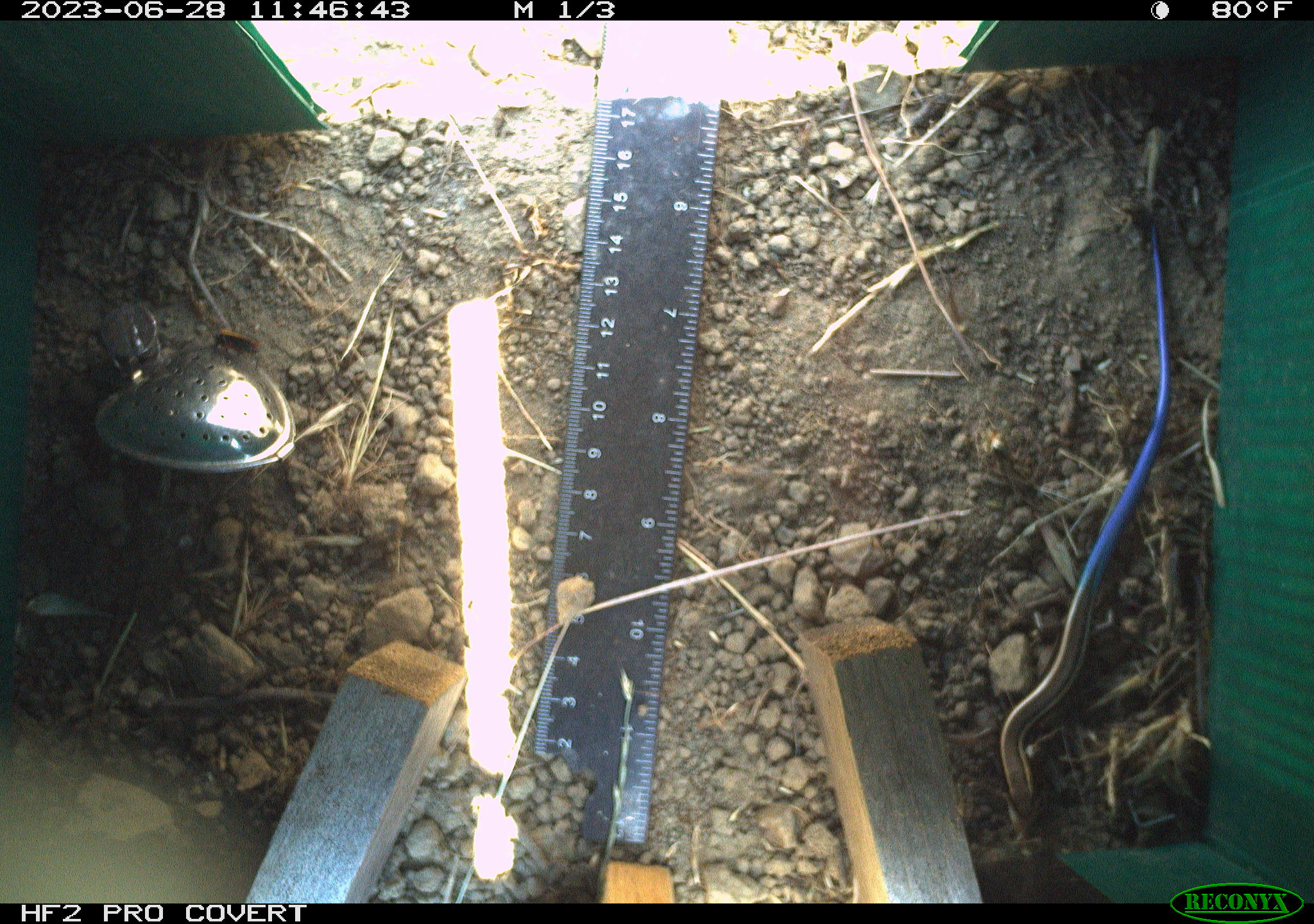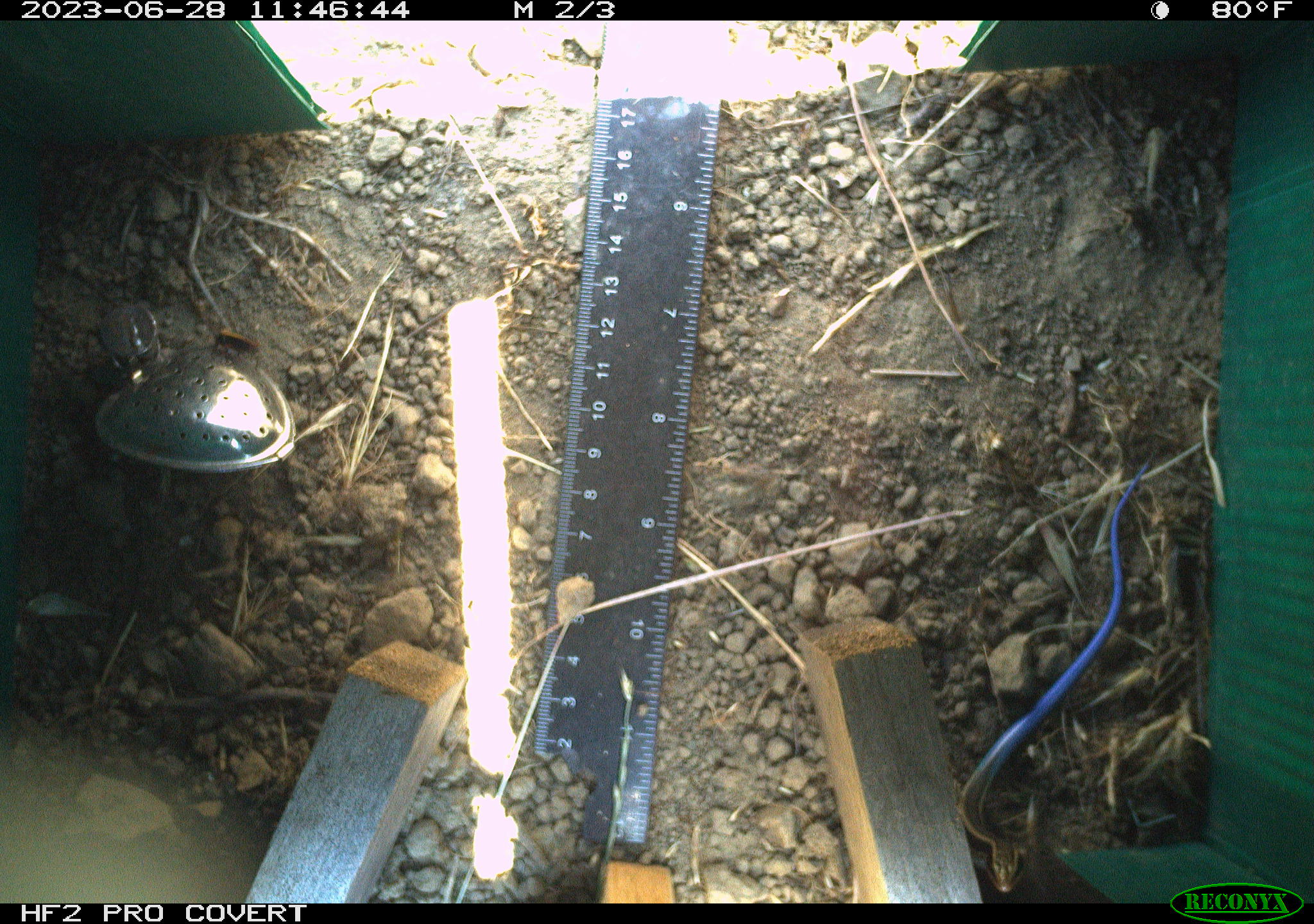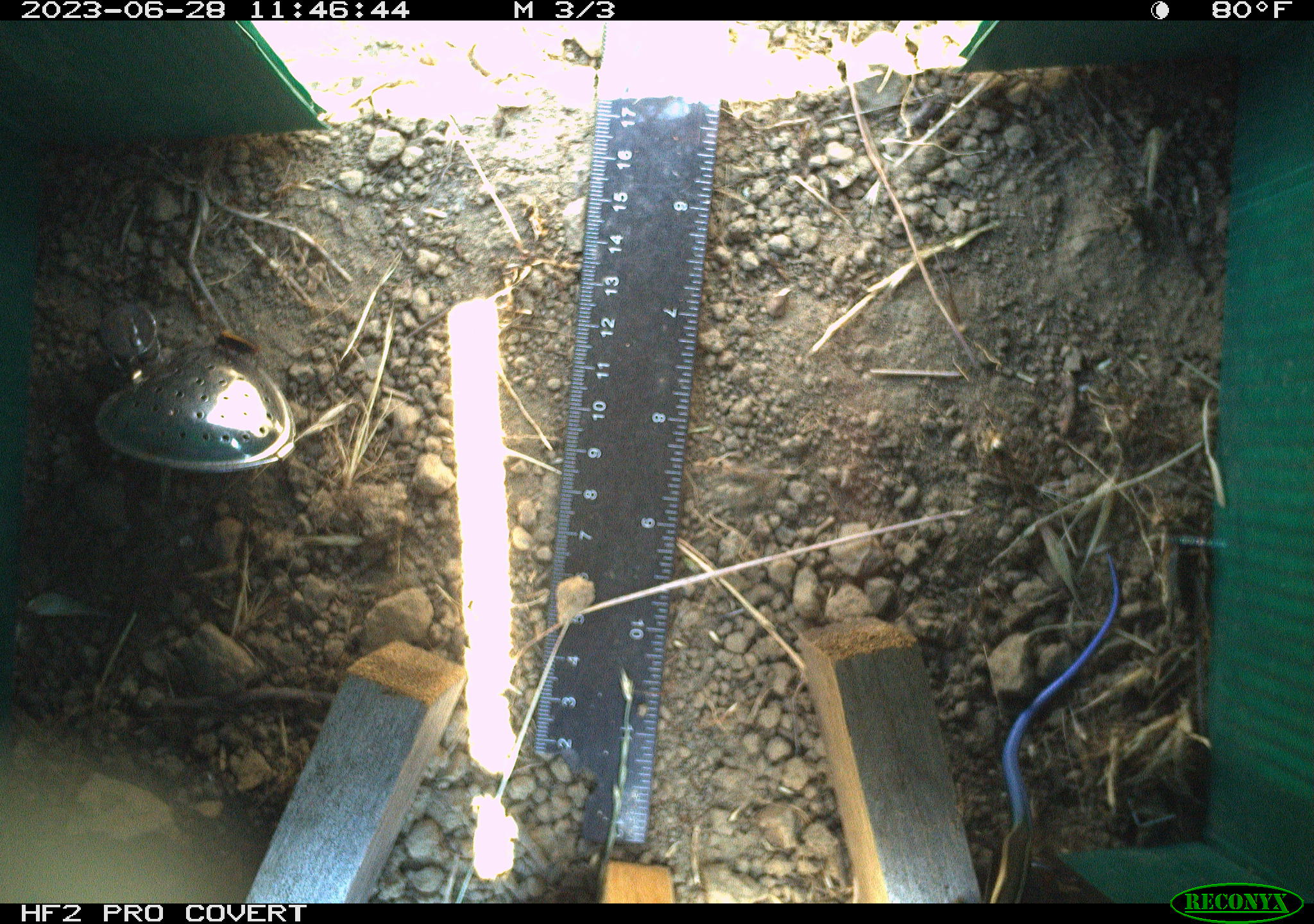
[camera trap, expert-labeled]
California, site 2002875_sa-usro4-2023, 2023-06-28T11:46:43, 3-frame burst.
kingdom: Animalia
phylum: Chordata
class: Reptilia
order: Squamata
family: Scincidae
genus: Plestiodon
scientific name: Plestiodon skiltonianus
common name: western skink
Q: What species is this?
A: Western skink (Plestiodon skiltonianus).